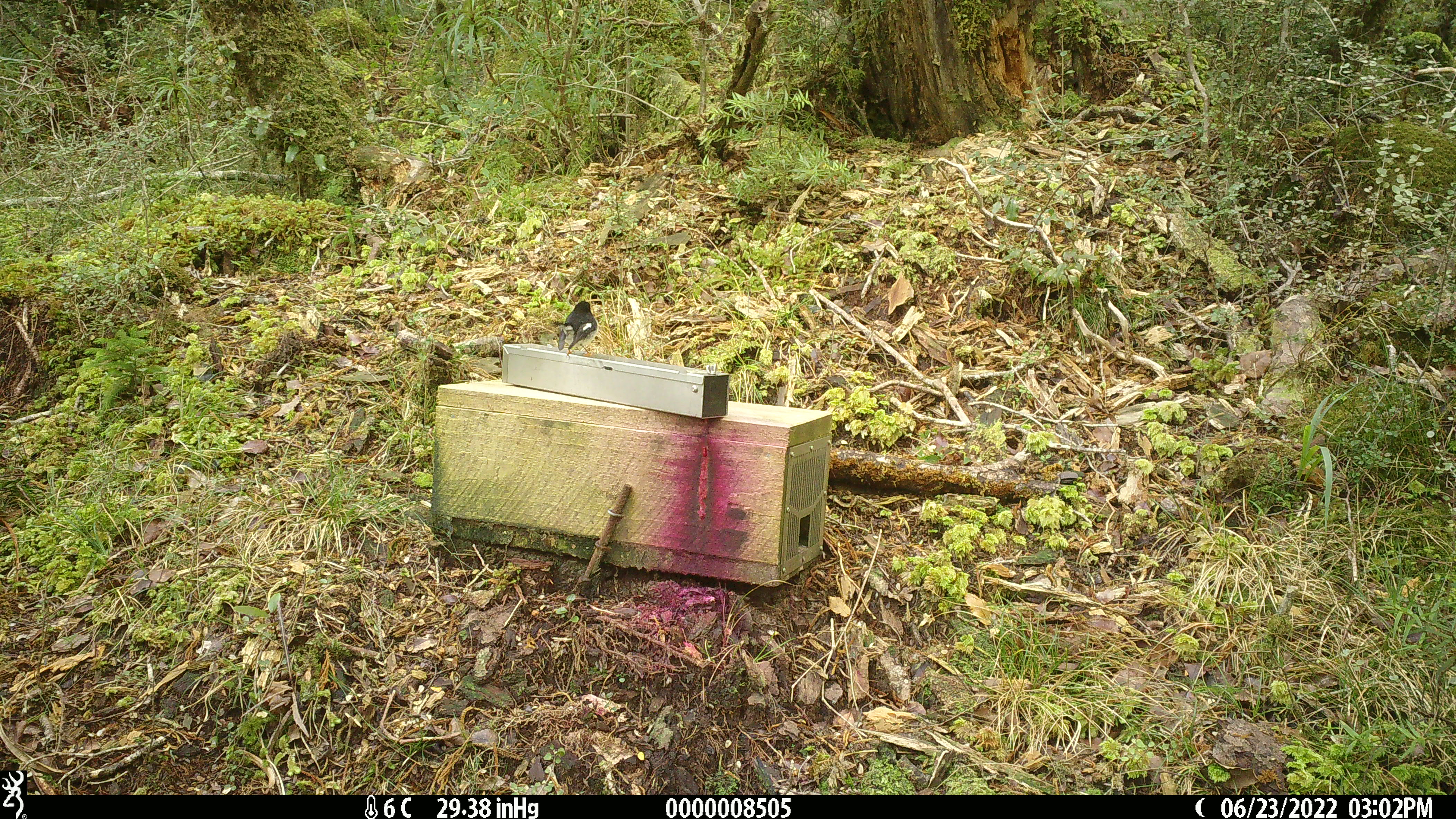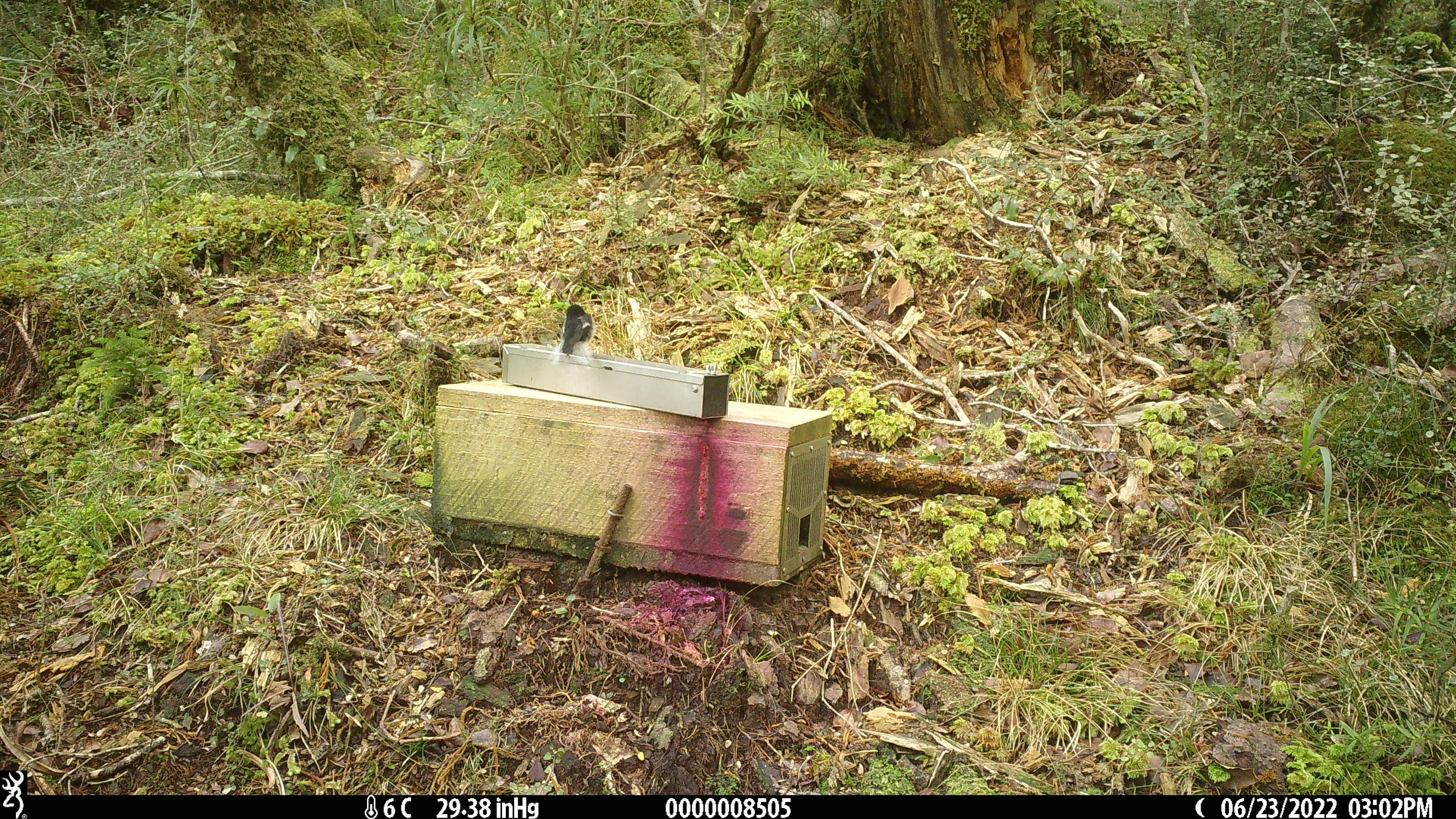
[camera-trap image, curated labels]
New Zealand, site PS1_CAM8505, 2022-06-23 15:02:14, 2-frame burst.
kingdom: Animalia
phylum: Chordata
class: Aves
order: Passeriformes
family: Petroicidae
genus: Petroica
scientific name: Petroica macrocephala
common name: tomtit